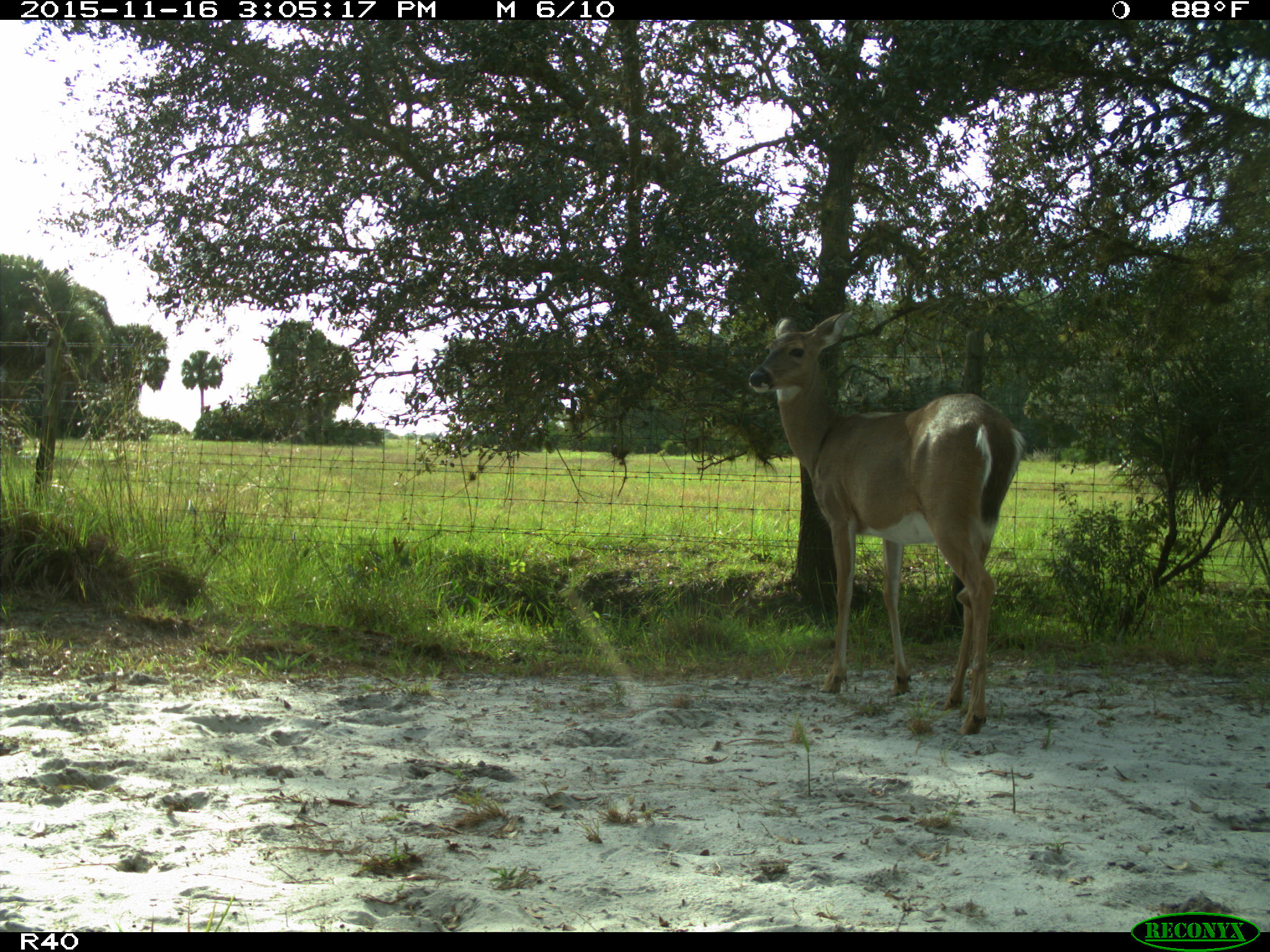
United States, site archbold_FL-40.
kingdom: Animalia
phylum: Chordata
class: Mammalia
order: Artiodactyla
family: Cervidae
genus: Odocoileus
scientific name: Odocoileus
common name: deer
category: unidentified deer